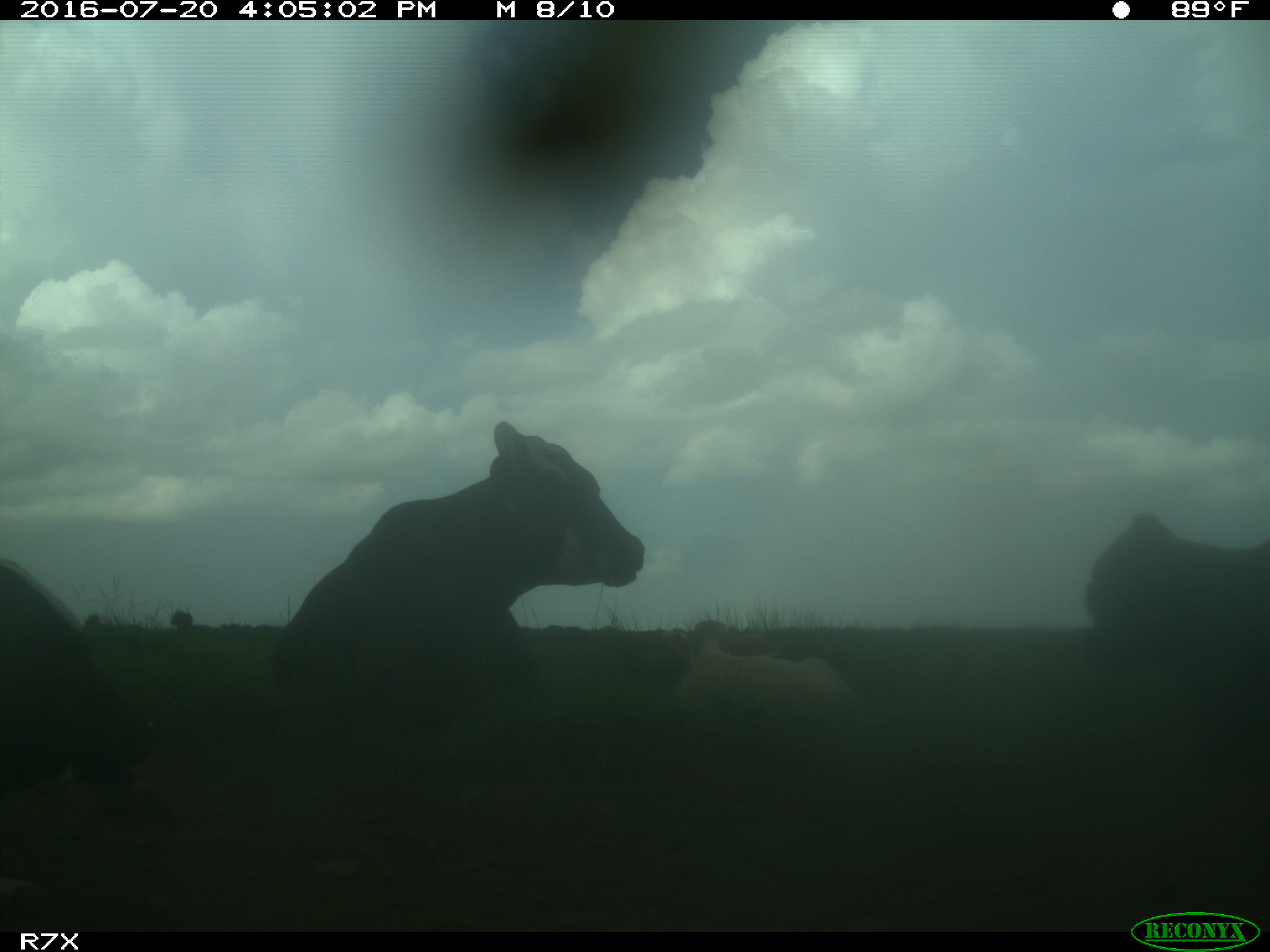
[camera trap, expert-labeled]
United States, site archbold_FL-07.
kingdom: Animalia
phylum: Chordata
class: Mammalia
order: Artiodactyla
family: Bovidae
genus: Bos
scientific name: Bos taurus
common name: domestic cow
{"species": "Bos taurus (domestic cow)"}